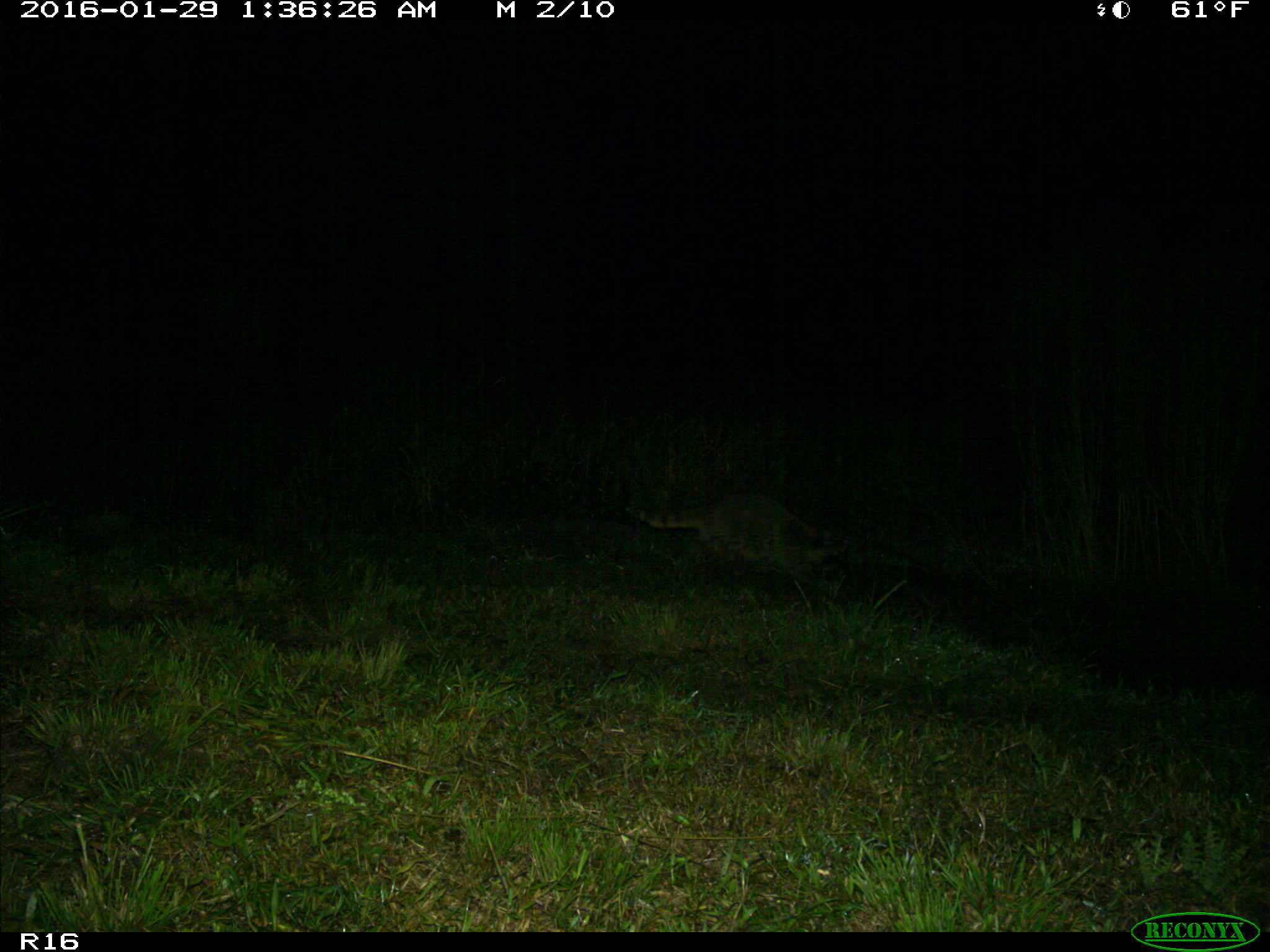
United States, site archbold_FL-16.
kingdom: Animalia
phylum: Chordata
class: Mammalia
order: Carnivora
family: Procyonidae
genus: Procyon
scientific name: Procyon lotor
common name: common raccoon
Procyon lotor (common raccoon).